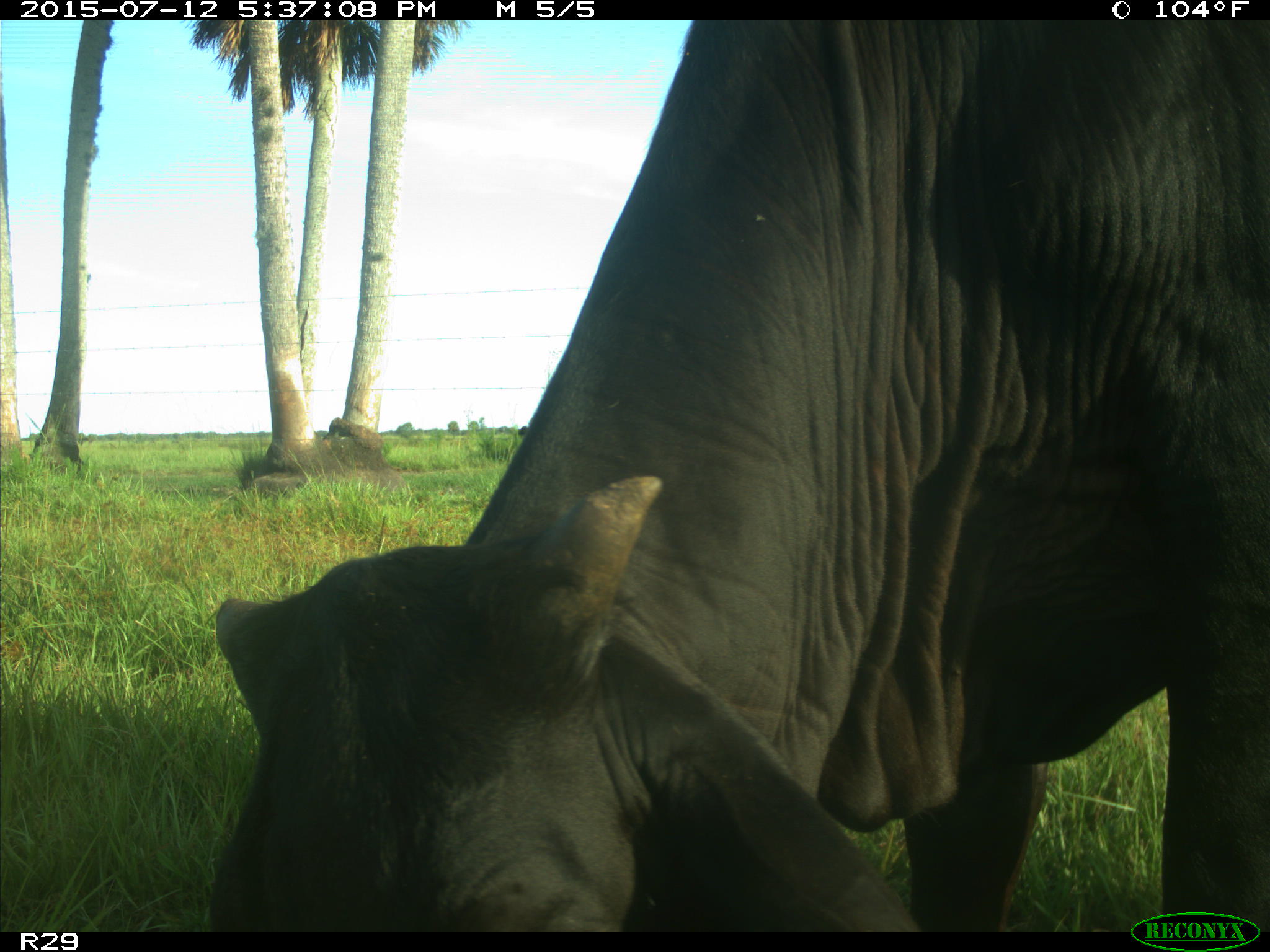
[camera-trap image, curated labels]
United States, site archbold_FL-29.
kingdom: Animalia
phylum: Chordata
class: Mammalia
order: Artiodactyla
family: Bovidae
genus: Bos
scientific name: Bos taurus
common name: domestic cow